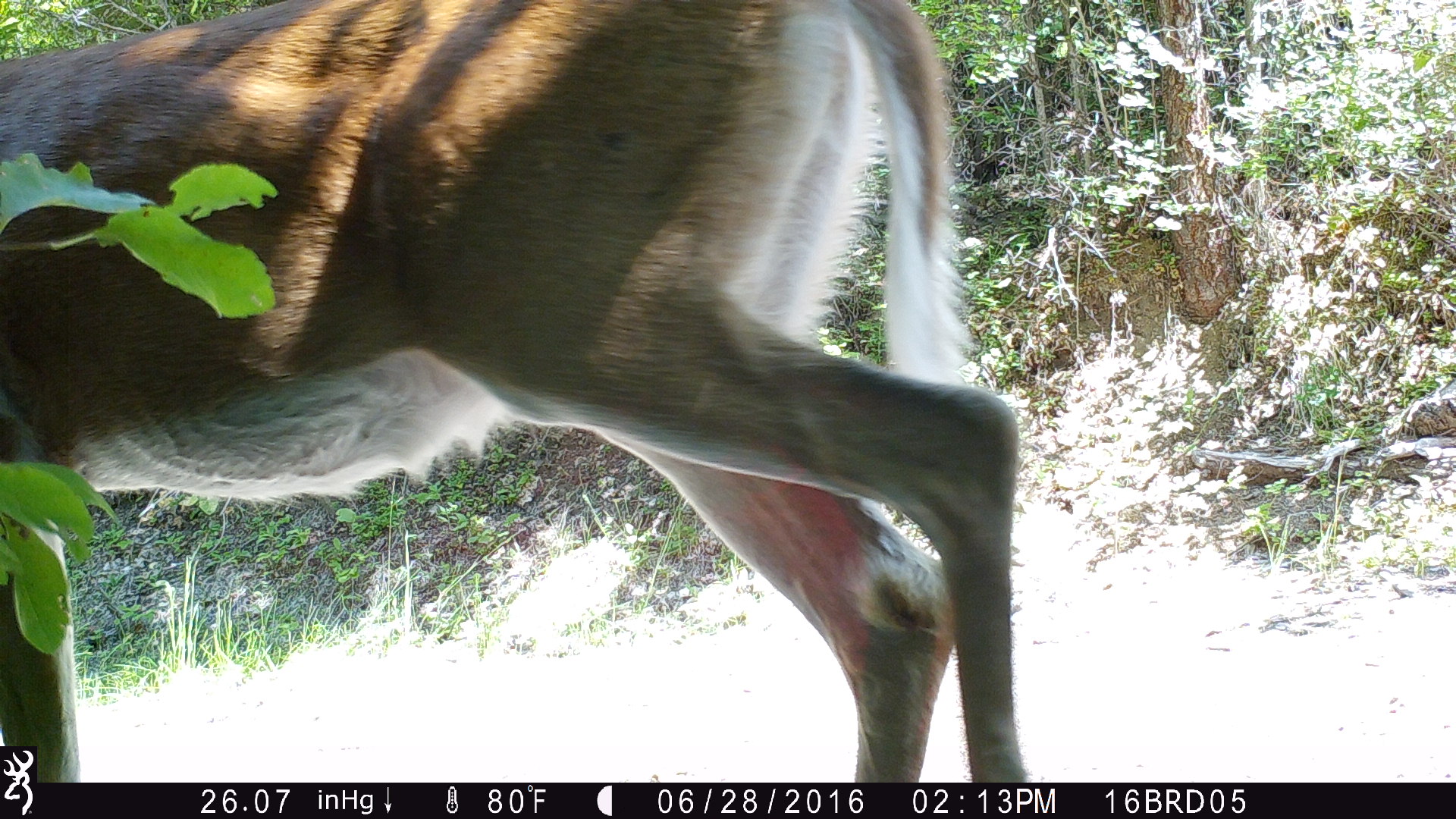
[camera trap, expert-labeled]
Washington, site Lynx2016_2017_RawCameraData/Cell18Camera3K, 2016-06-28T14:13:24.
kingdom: Animalia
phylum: Chordata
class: Mammalia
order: Artiodactyla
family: Cervidae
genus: Odocoileus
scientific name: Odocoileus virginianus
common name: white-tailed deer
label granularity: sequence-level